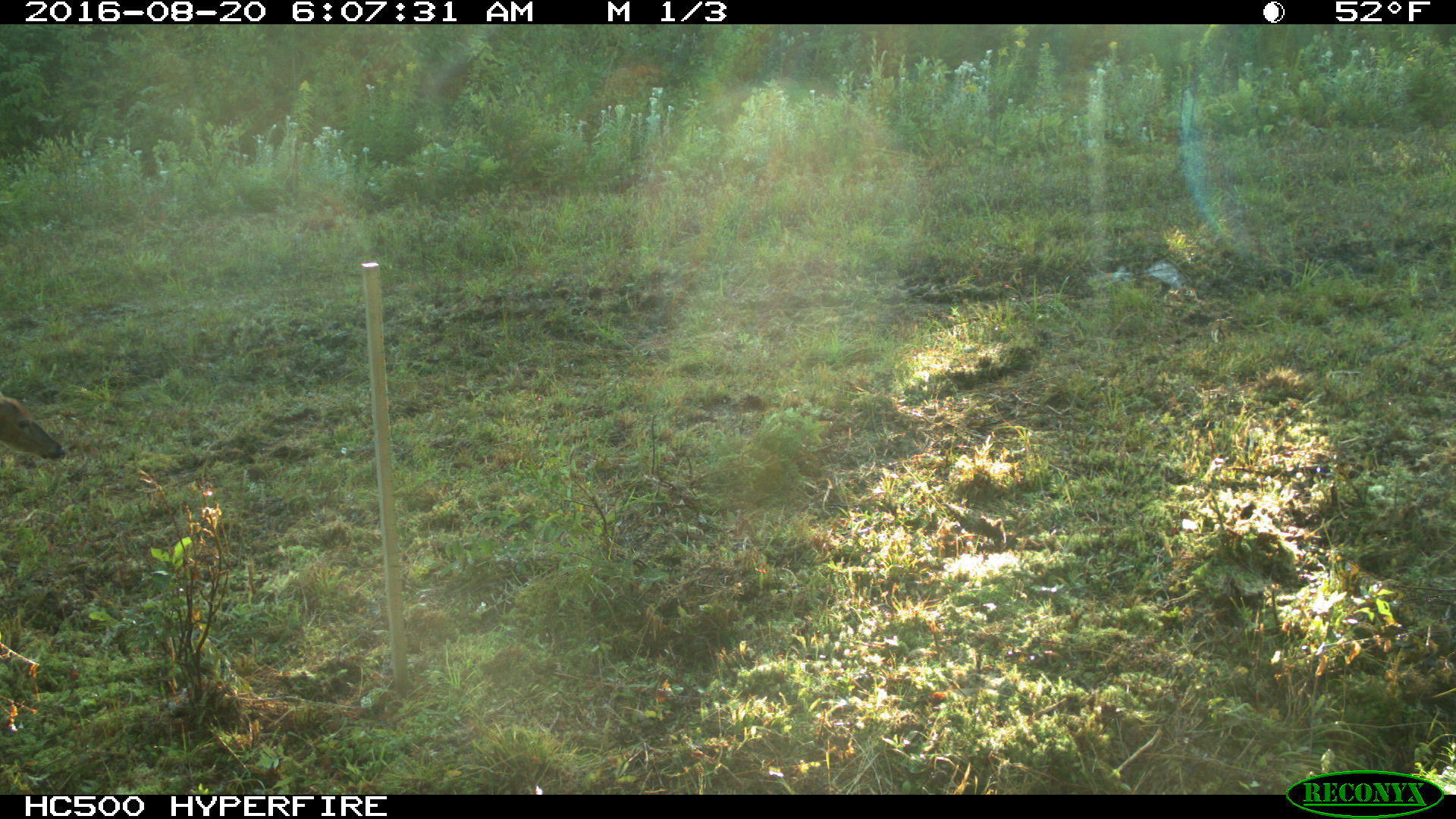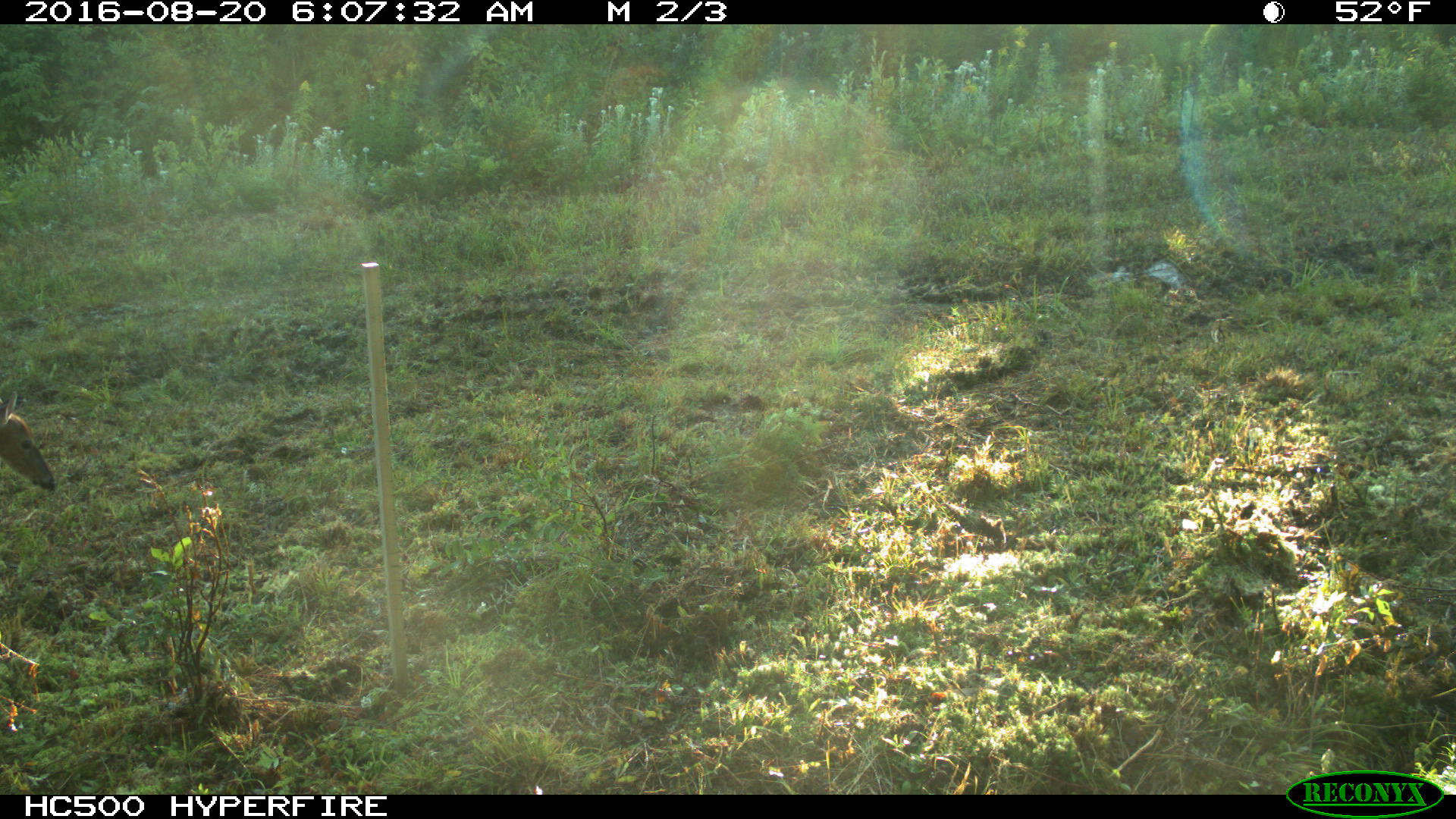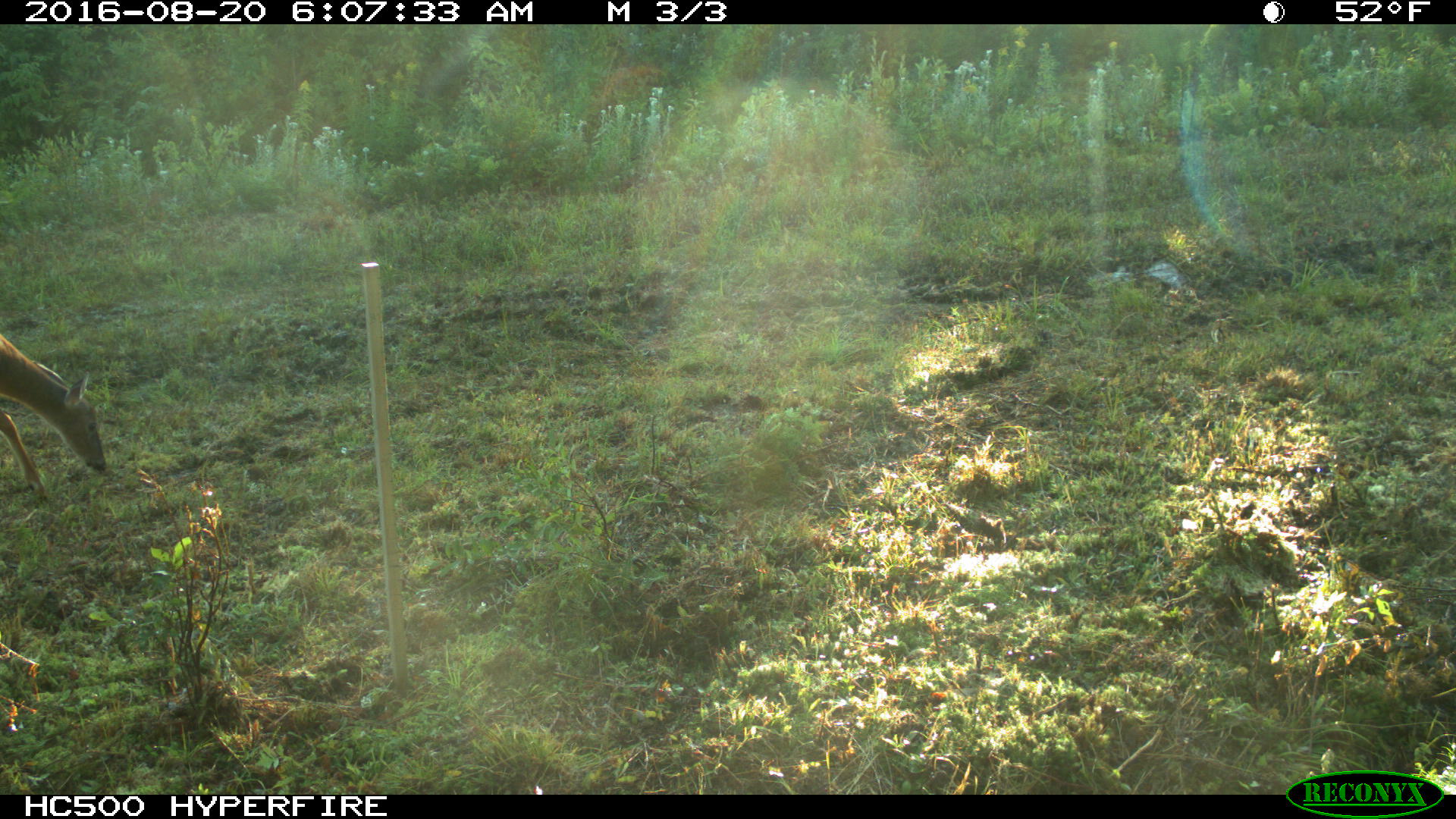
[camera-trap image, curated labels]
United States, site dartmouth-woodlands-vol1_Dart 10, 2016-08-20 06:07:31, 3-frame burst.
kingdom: Animalia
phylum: Chordata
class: Mammalia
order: Artiodactyla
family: Cervidae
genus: Odocoileus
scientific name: Odocoileus virginianus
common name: white-tailed deer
White-tailed deer (Odocoileus virginianus).